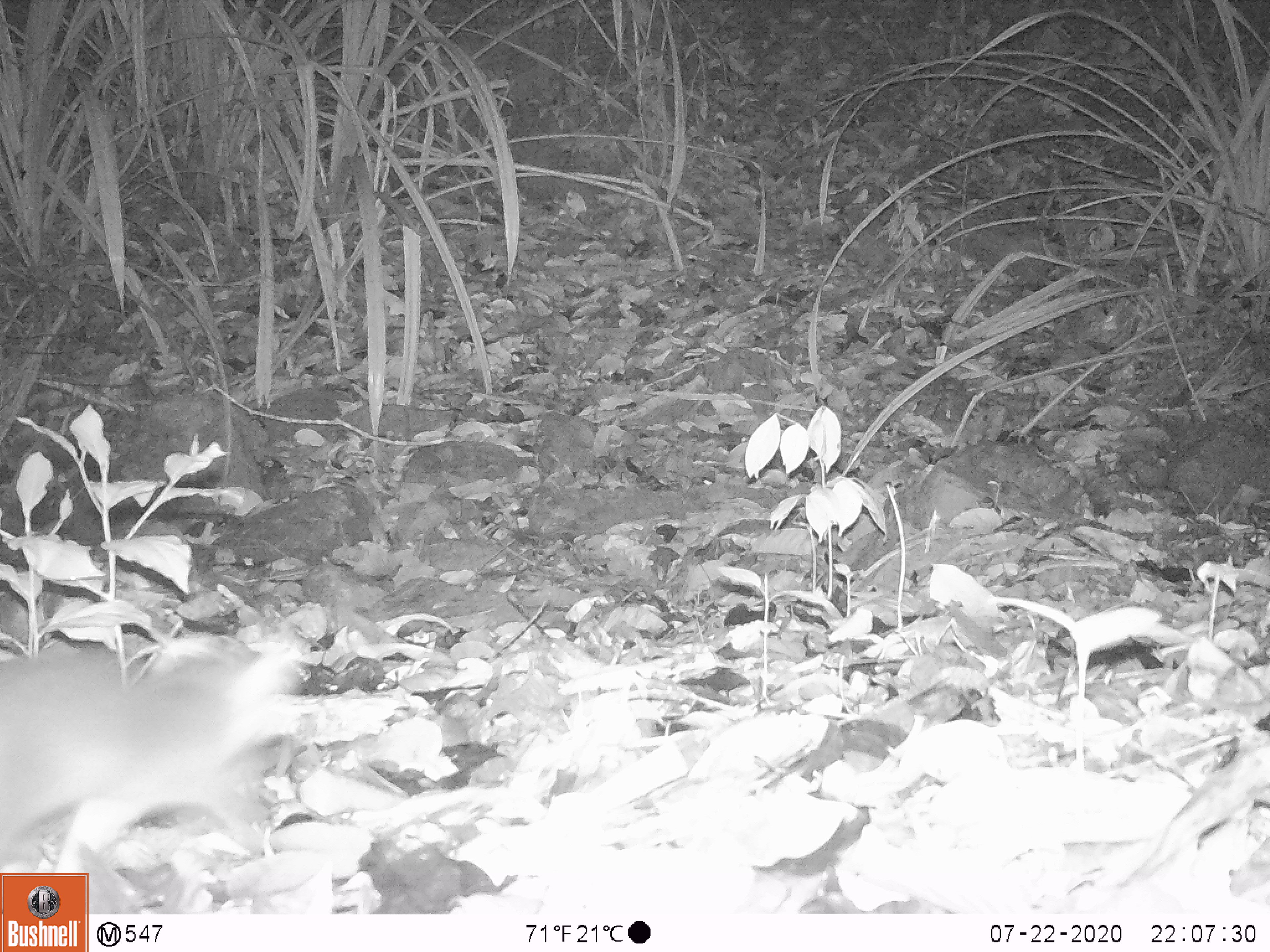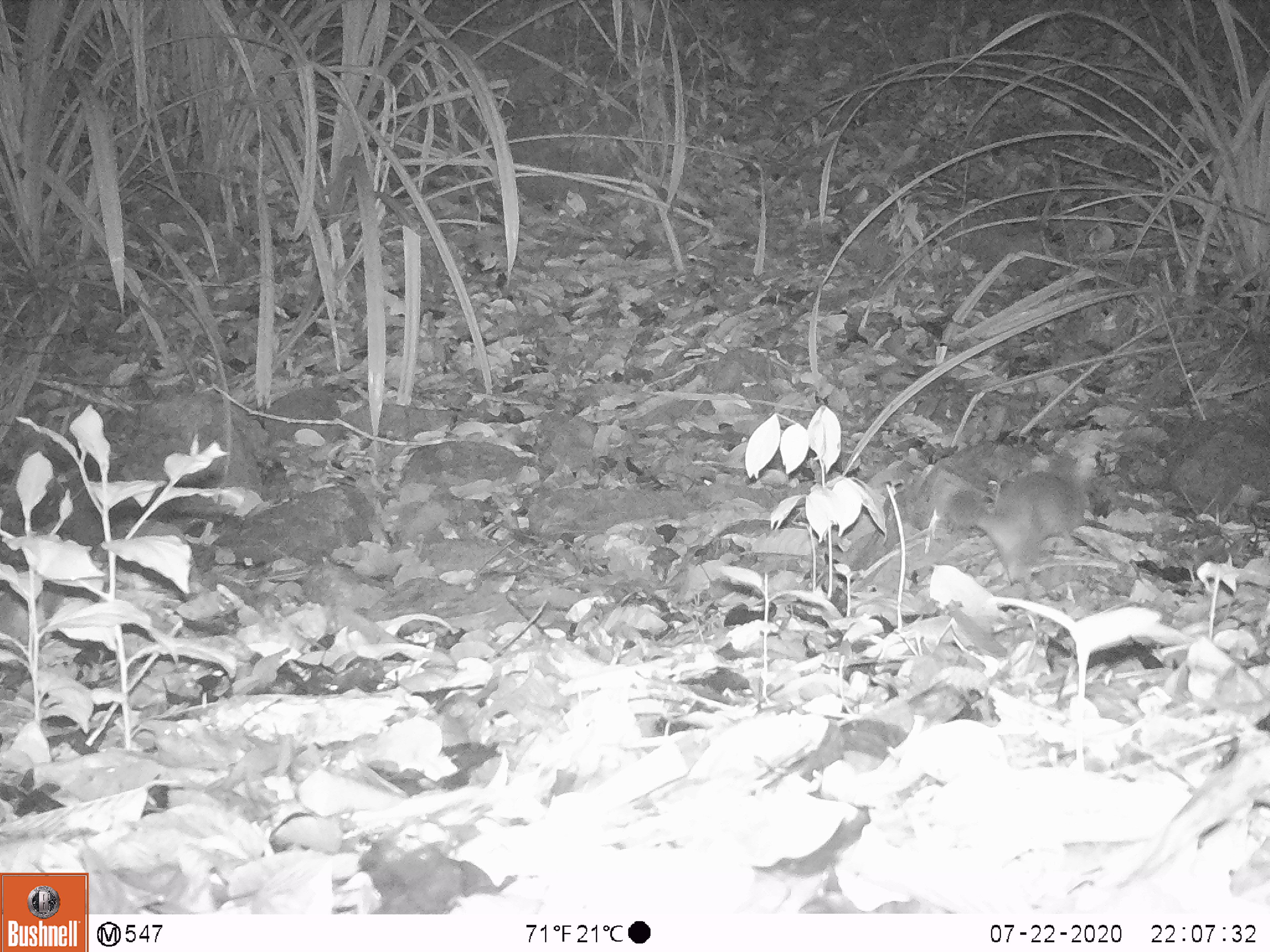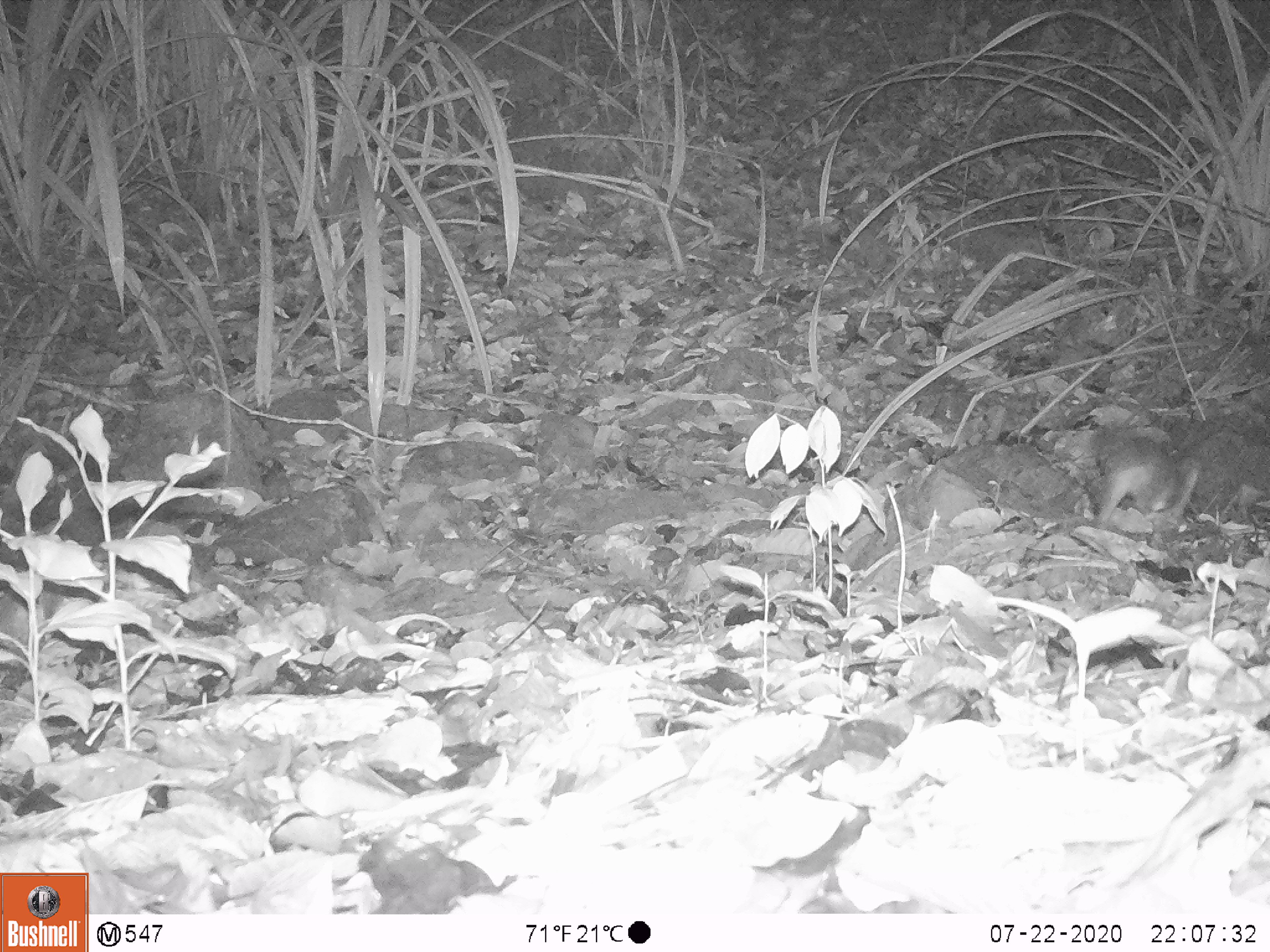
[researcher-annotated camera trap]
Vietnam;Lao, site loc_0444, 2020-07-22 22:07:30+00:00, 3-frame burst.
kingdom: Animalia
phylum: Chordata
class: Mammalia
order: Carnivora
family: Mustelidae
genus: Melogale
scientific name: Melogale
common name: ferret badger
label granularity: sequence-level